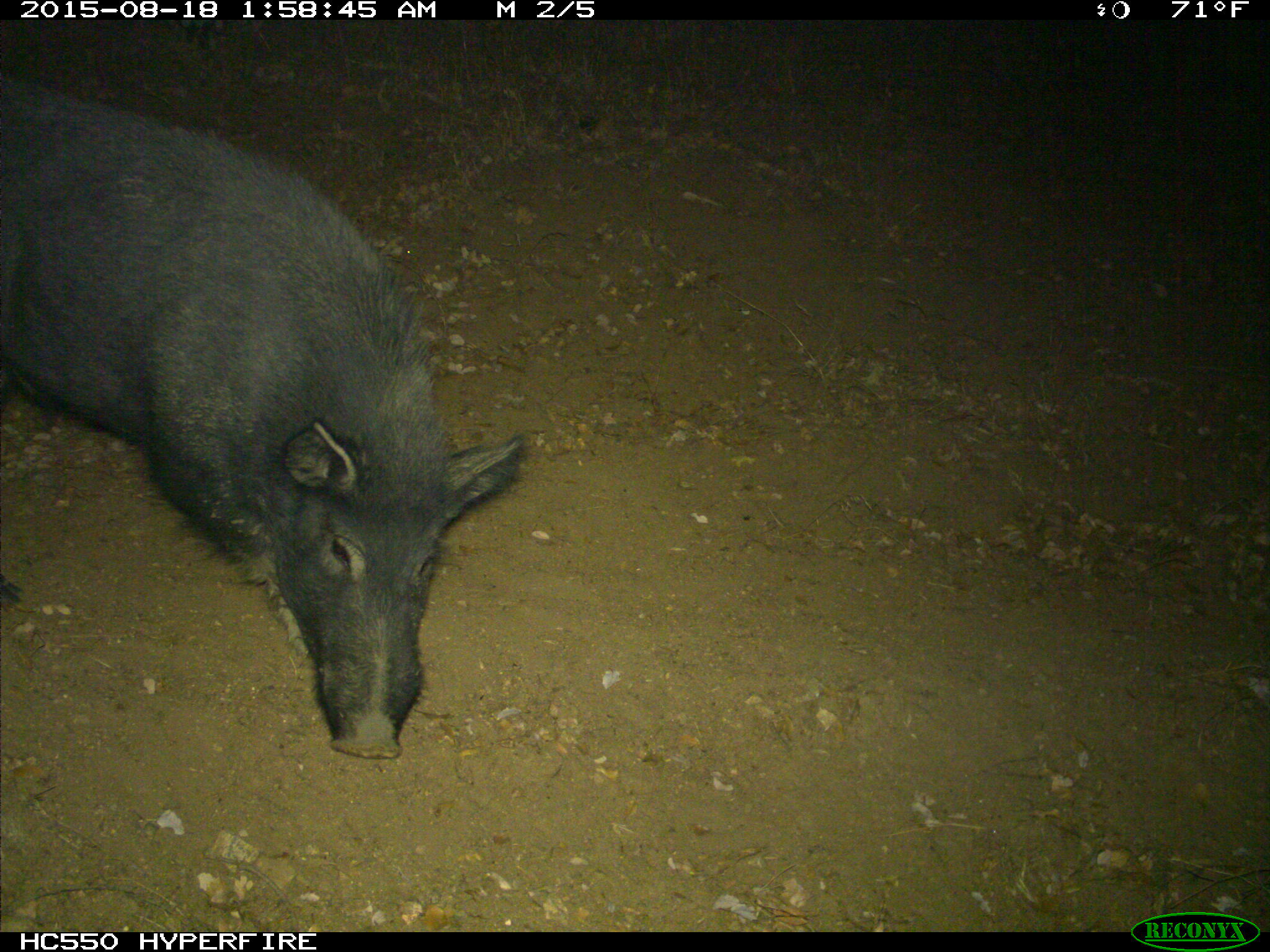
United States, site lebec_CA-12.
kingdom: Animalia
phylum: Chordata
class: Mammalia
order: Artiodactyla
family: Suidae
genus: Sus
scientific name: Sus scrofa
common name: wild boar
Sus scrofa (wild boar).